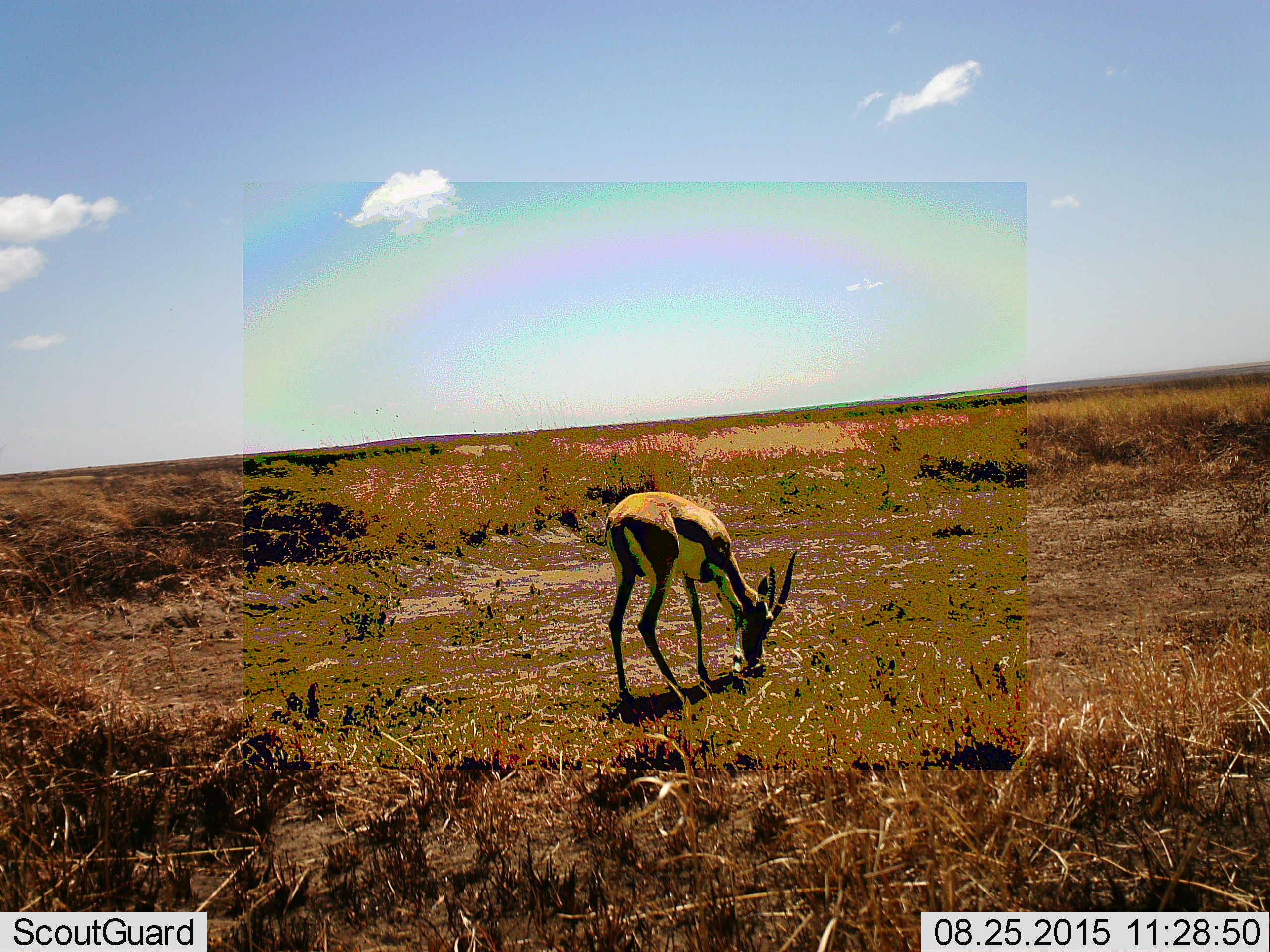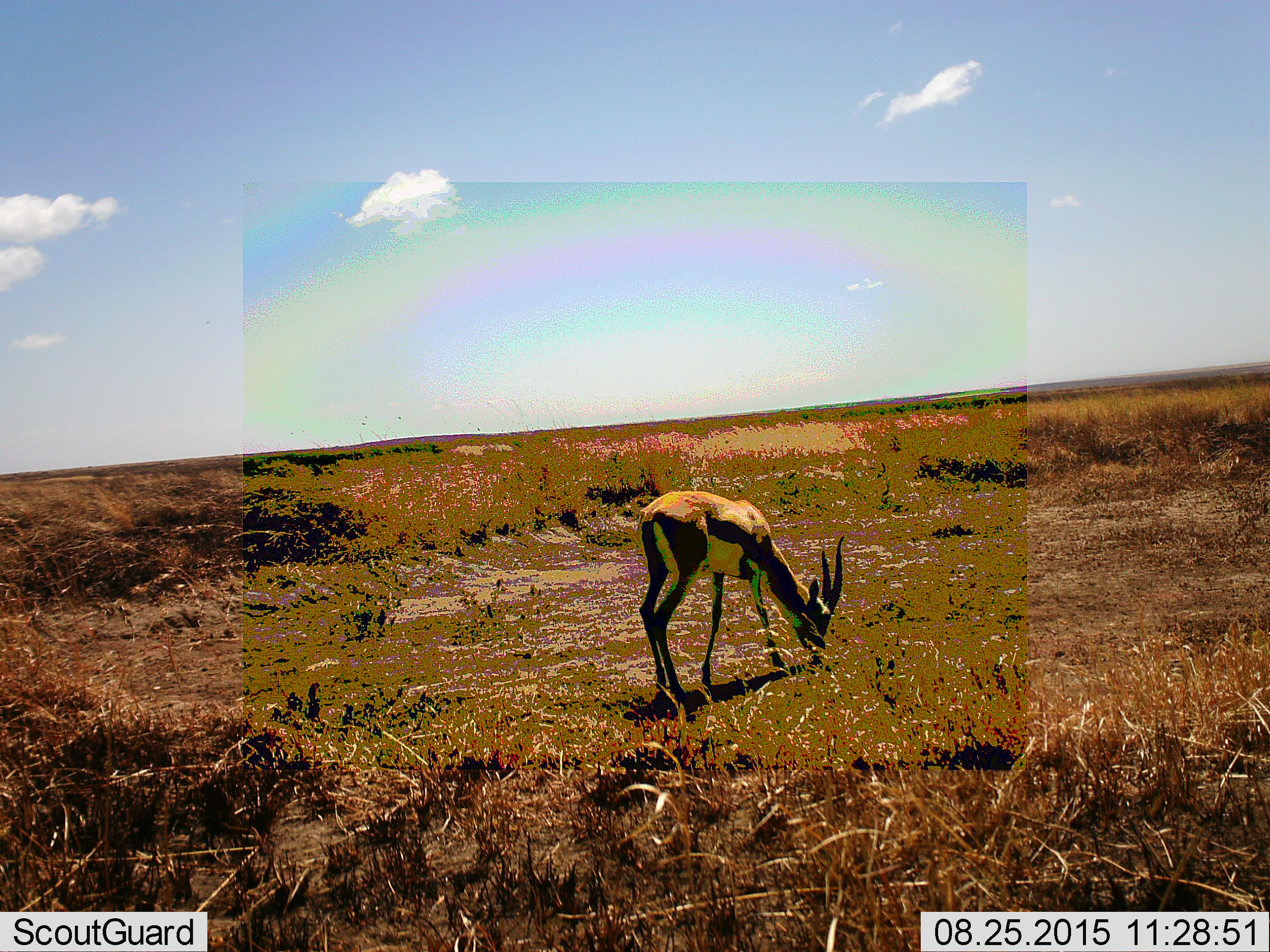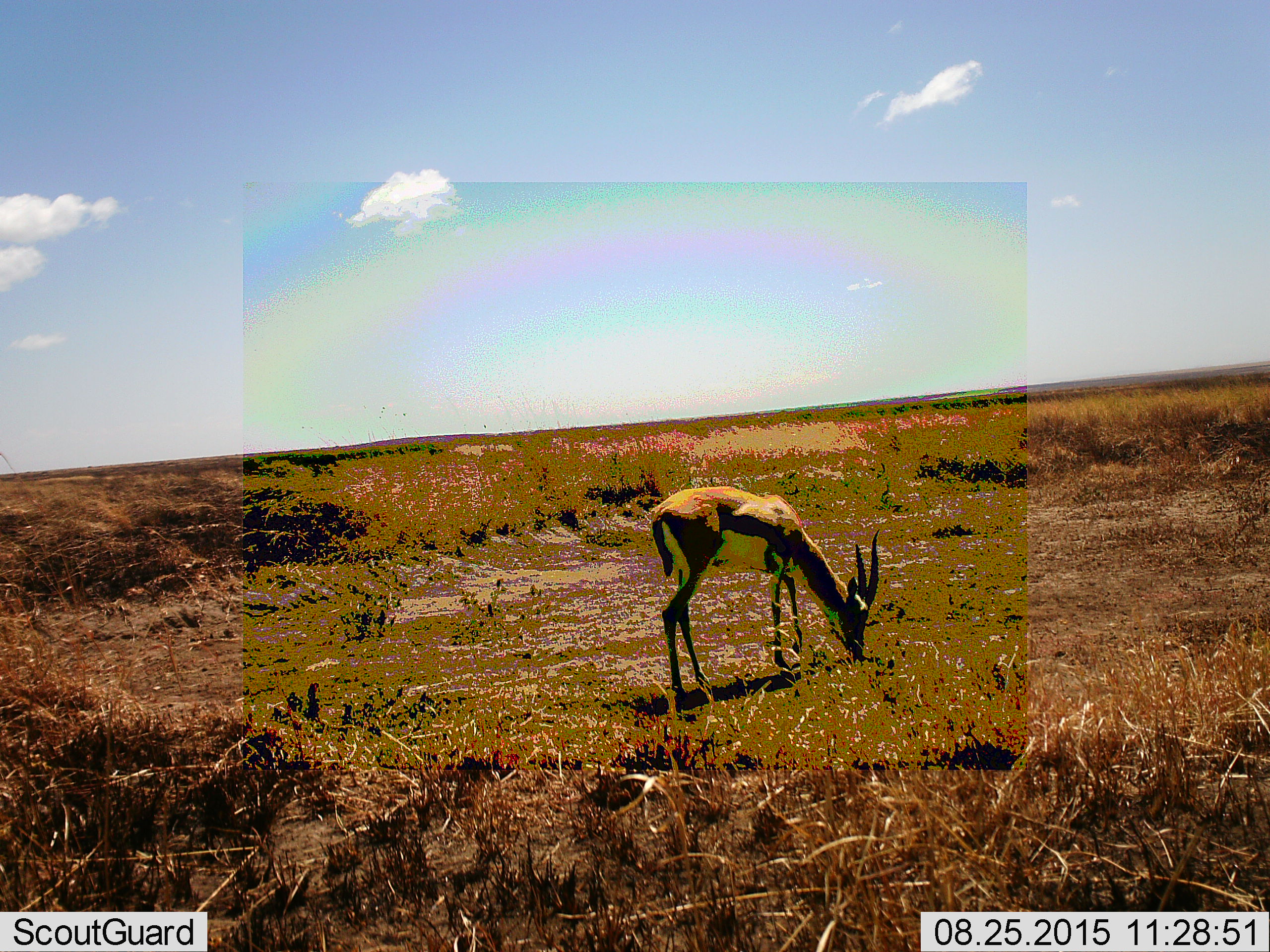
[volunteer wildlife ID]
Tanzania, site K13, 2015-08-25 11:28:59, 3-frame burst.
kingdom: Animalia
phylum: Chordata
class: Mammalia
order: Artiodactyla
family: Bovidae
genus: Eudorcas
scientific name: Eudorcas thomsonii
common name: thomson's gazelle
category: gazellethomsons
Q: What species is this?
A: Gazellethomsons (thomson's gazelle) (Eudorcas thomsonii).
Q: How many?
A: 1.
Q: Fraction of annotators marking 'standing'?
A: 25%.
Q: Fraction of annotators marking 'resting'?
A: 0%.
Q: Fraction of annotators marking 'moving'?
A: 0%.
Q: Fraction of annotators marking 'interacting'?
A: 0%.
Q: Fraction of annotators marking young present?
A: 0%.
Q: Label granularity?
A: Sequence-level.